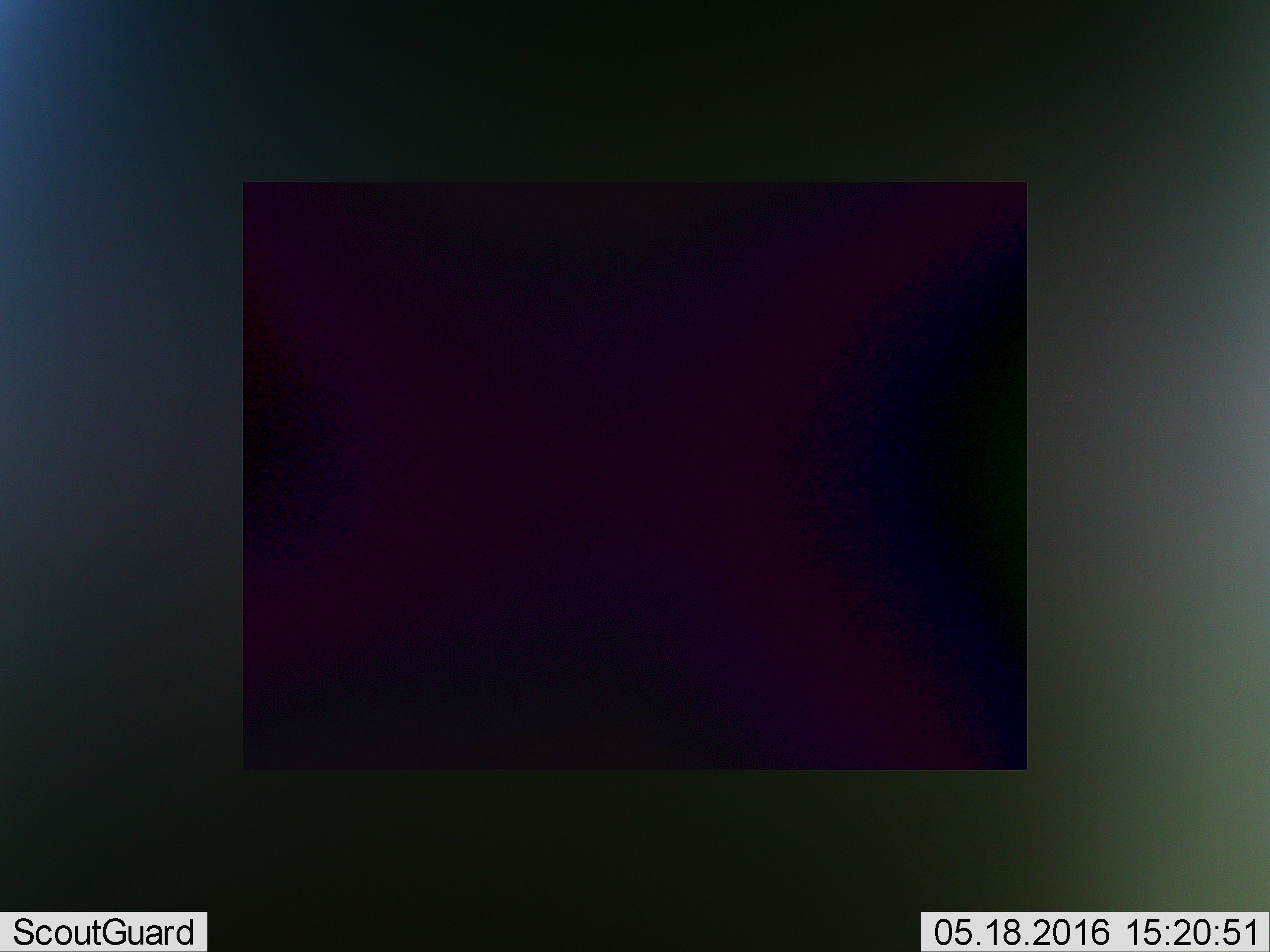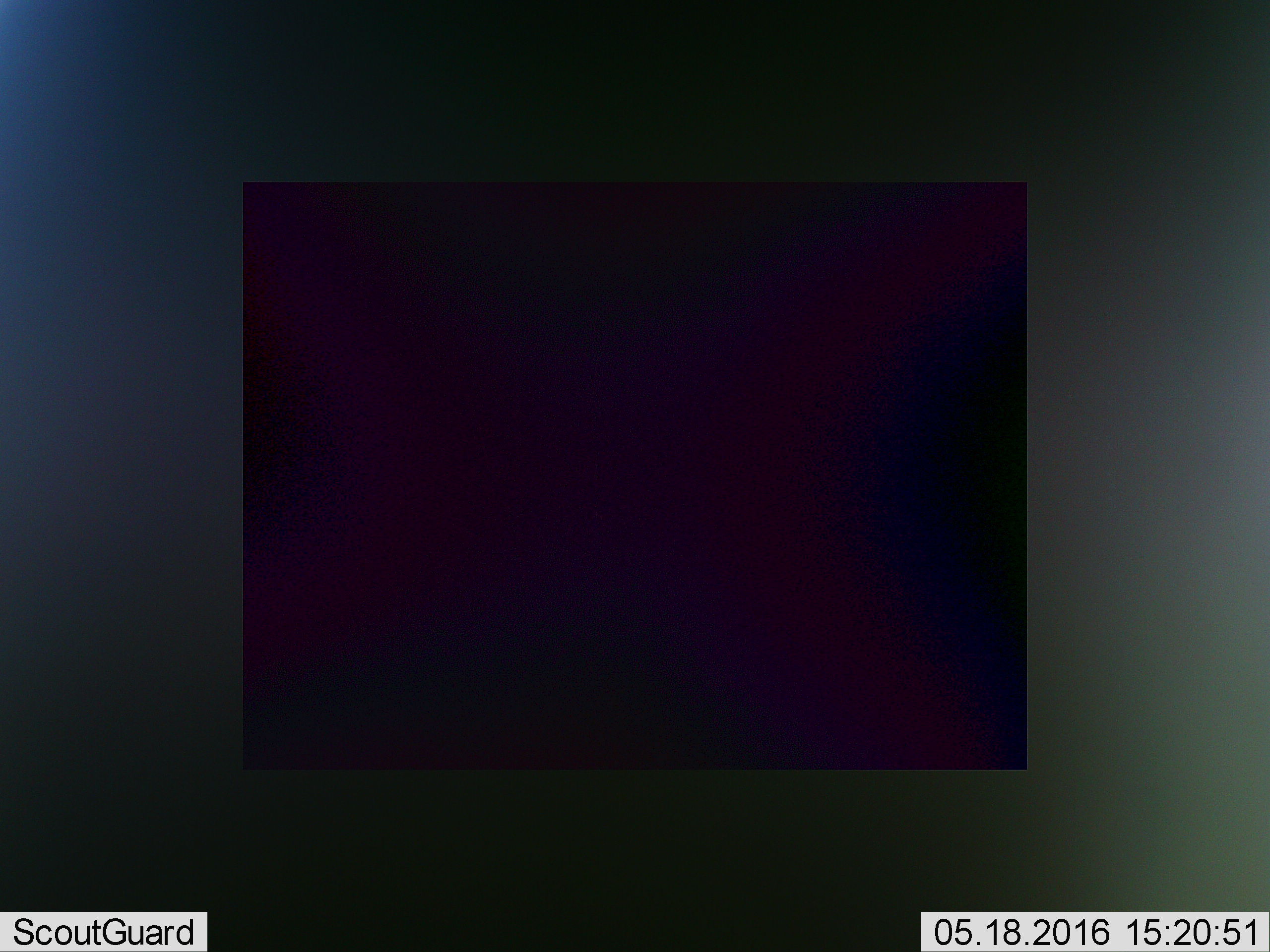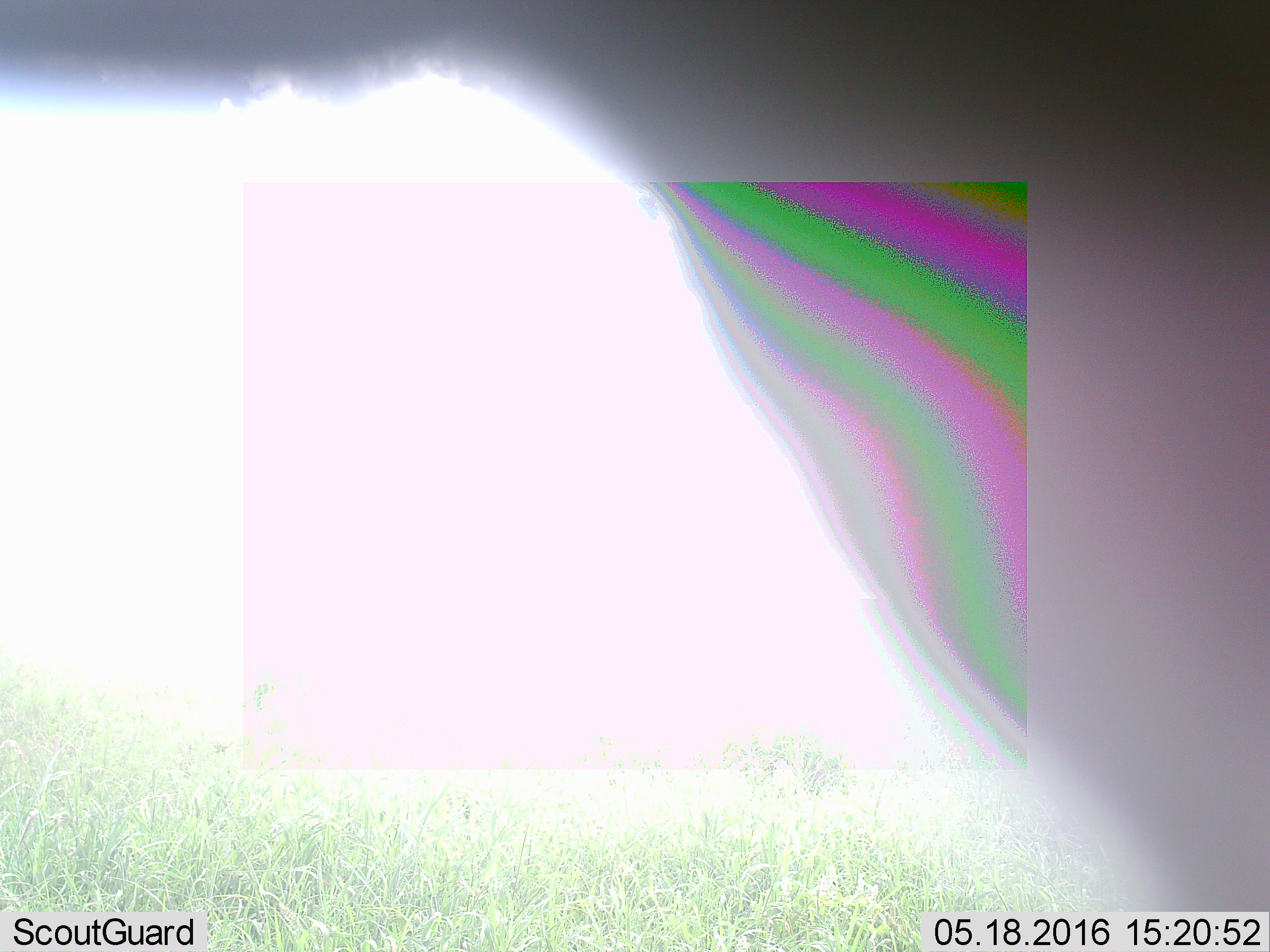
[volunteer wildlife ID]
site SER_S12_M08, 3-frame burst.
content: unidentified animal